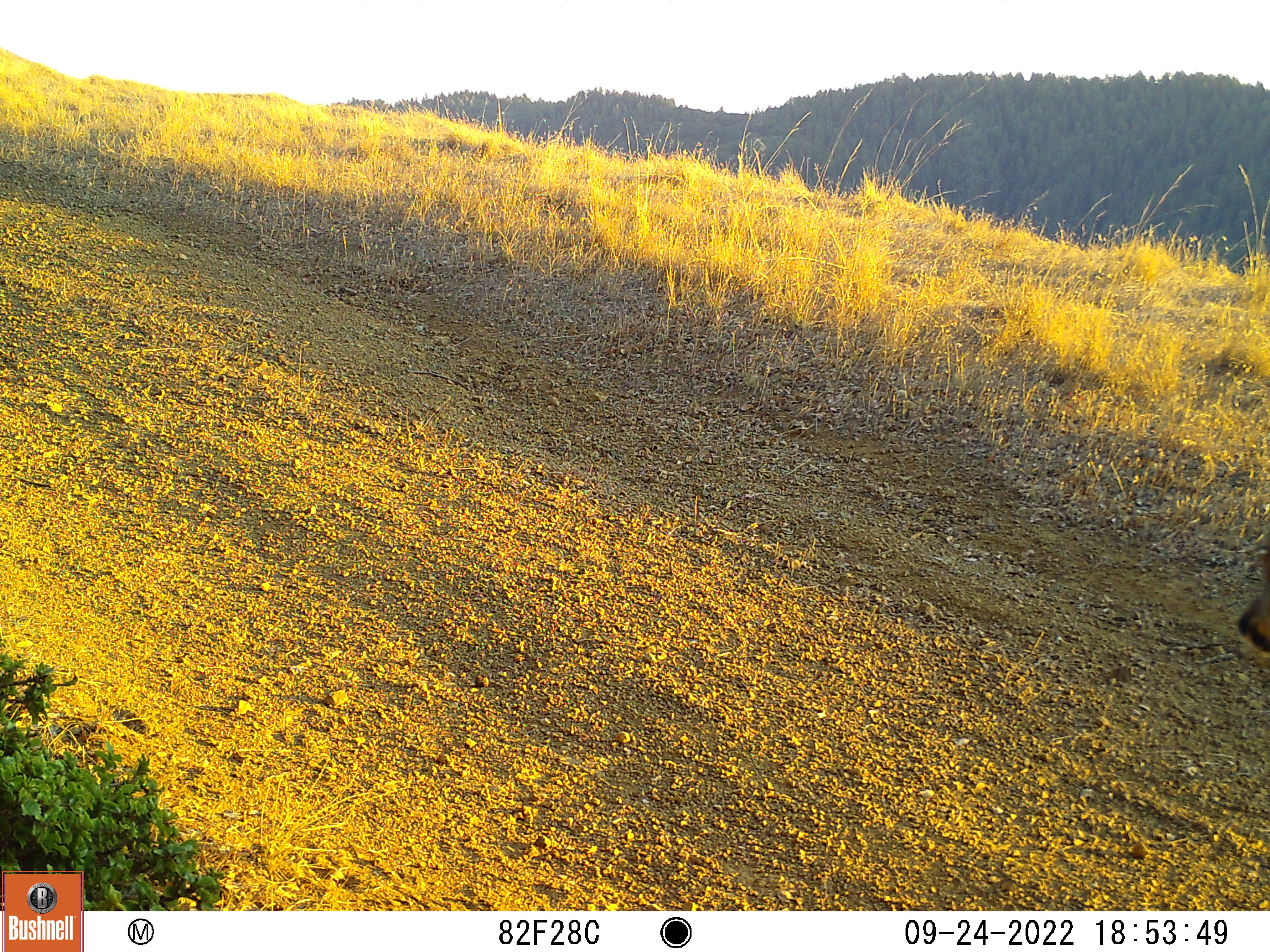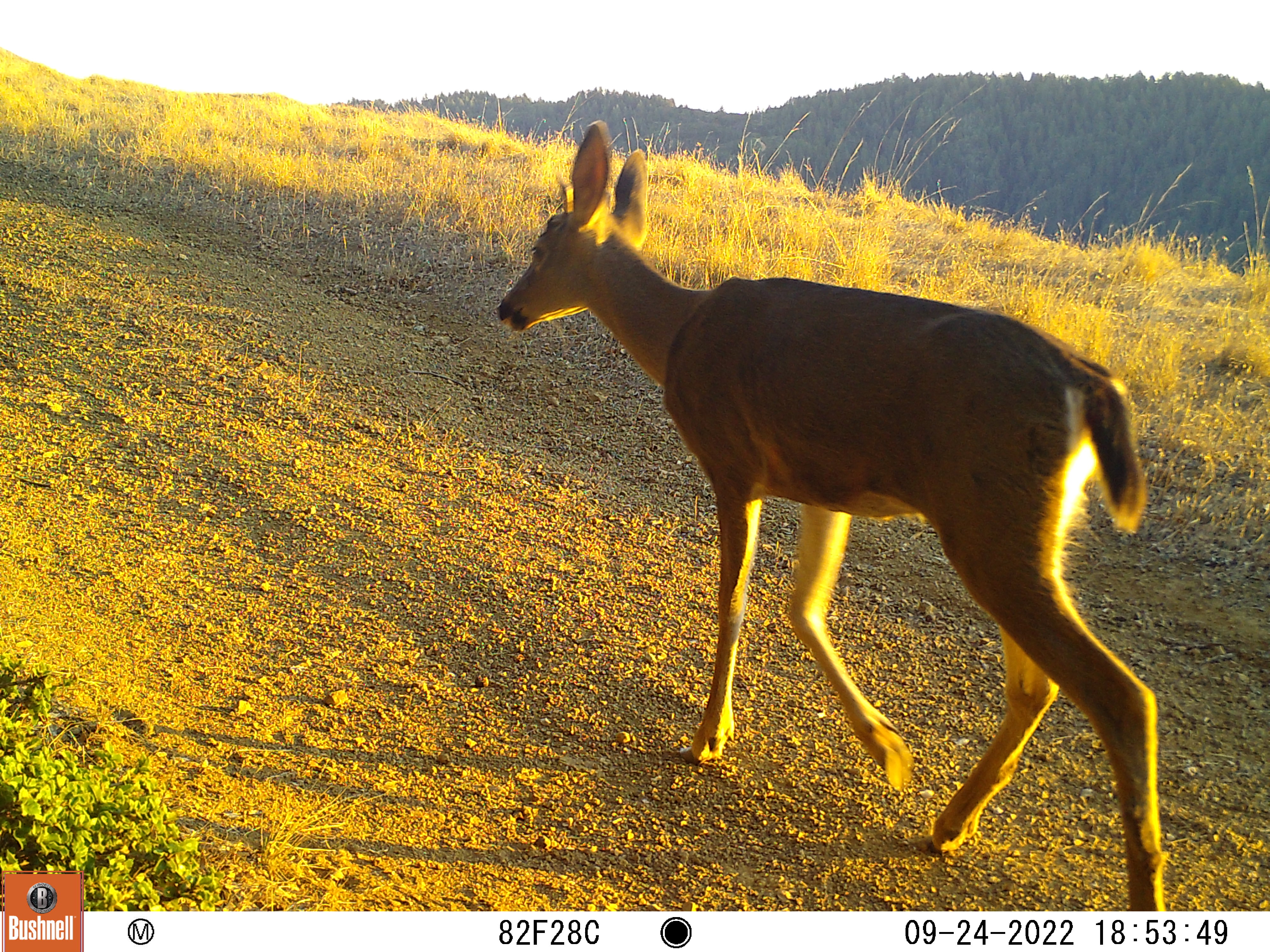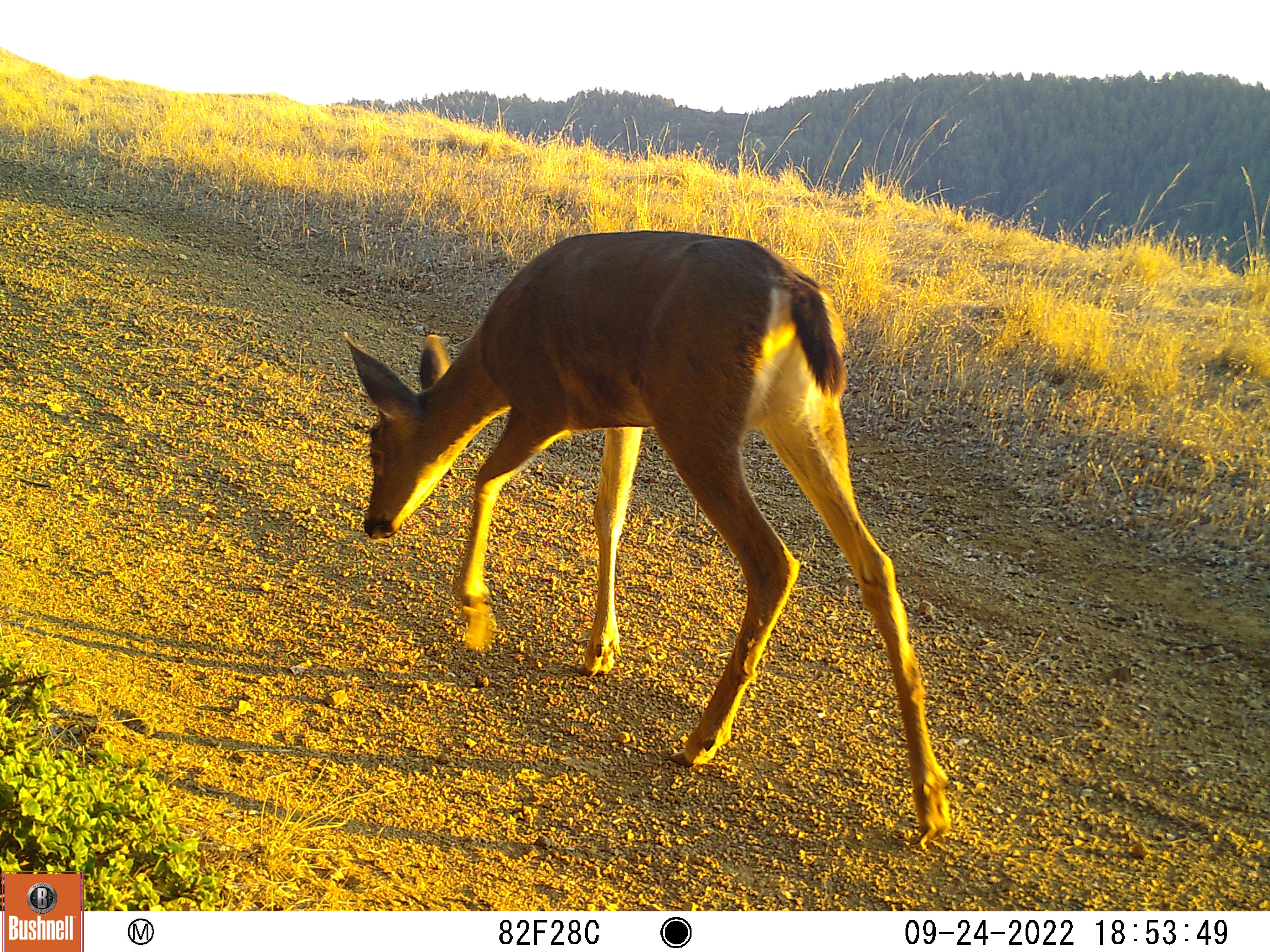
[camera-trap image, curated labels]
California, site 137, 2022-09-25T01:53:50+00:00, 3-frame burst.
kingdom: Animalia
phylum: Chordata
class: Mammalia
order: Artiodactyla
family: Cervidae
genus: Odocoileus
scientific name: Odocoileus hemionus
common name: mule deer